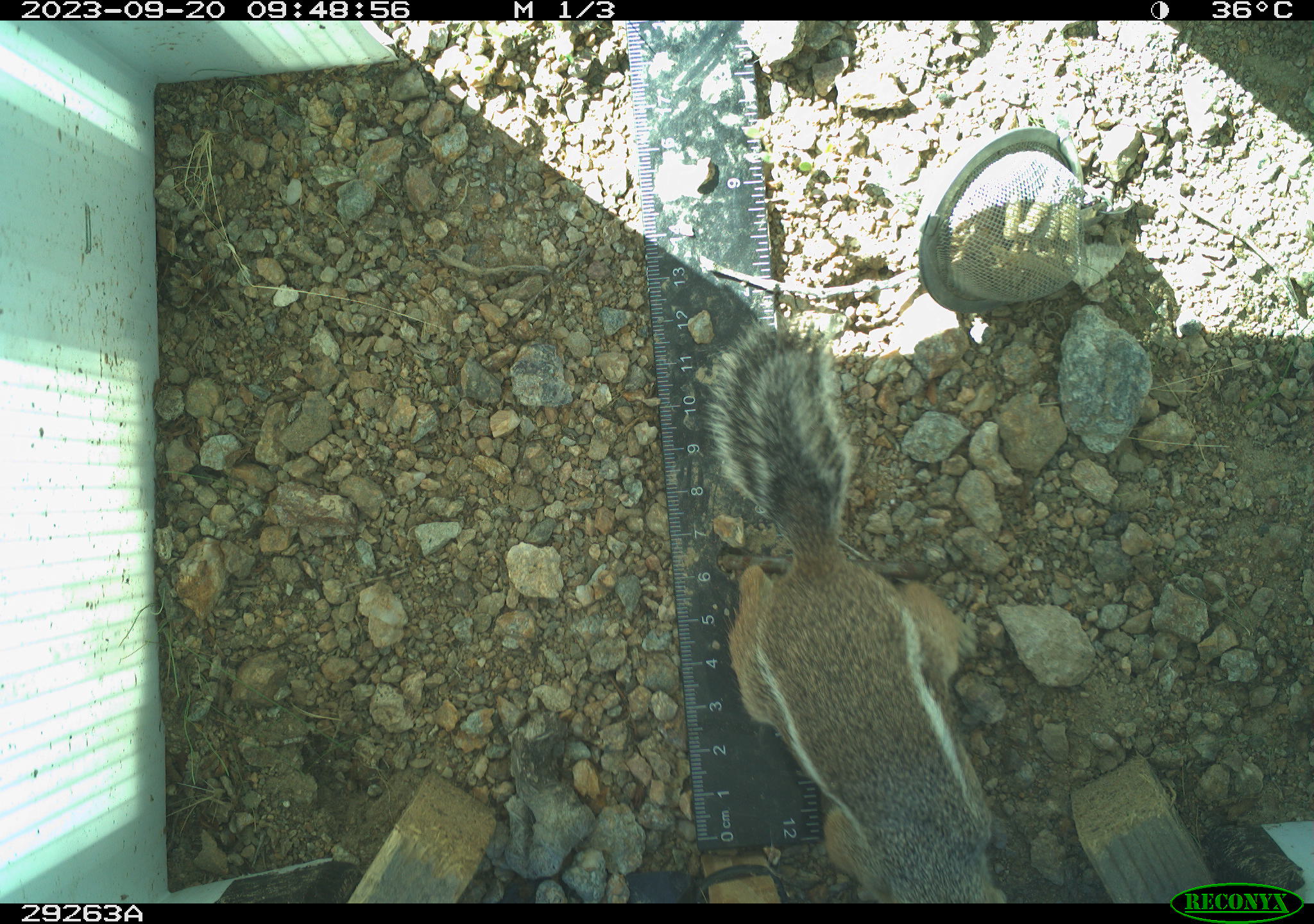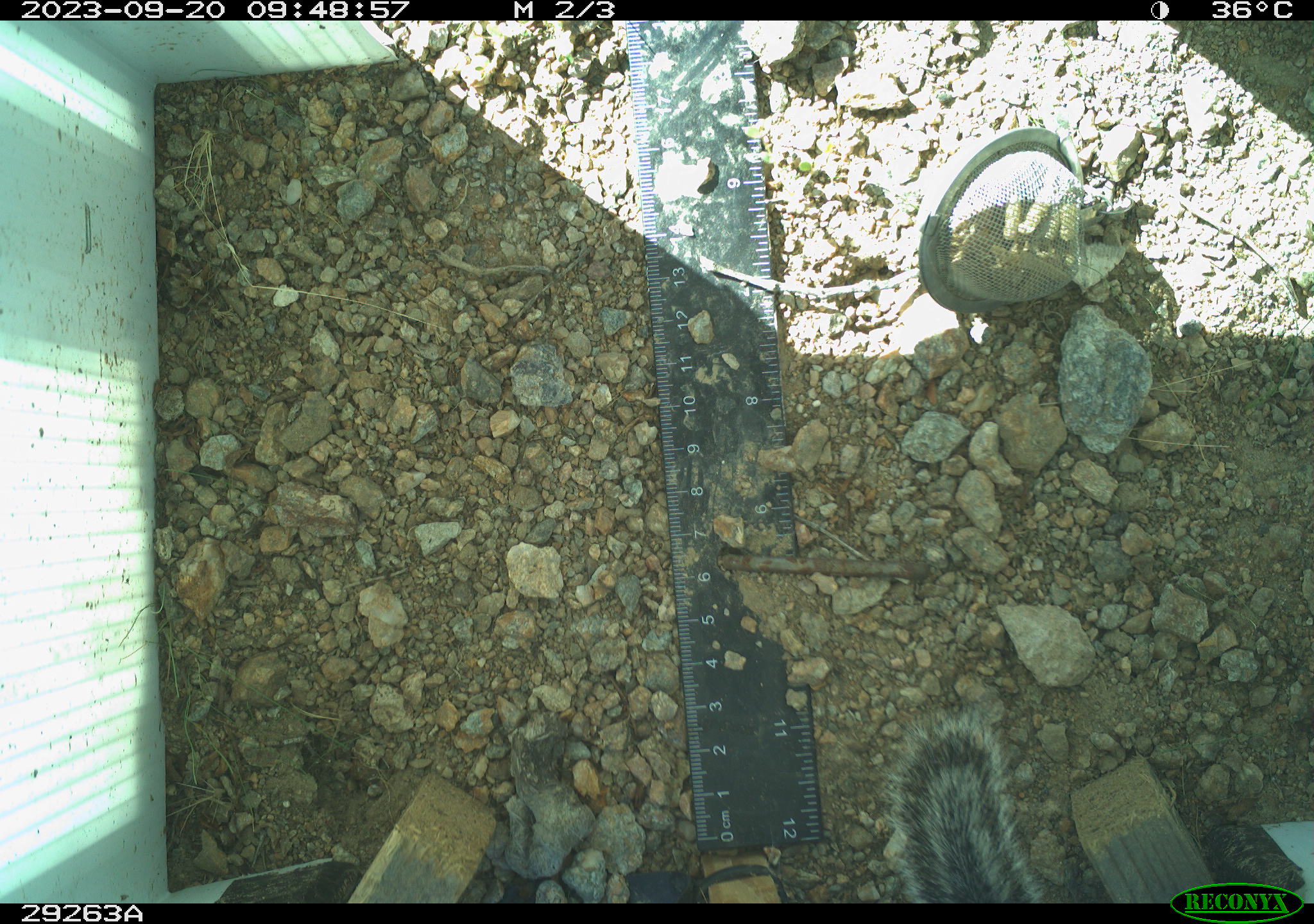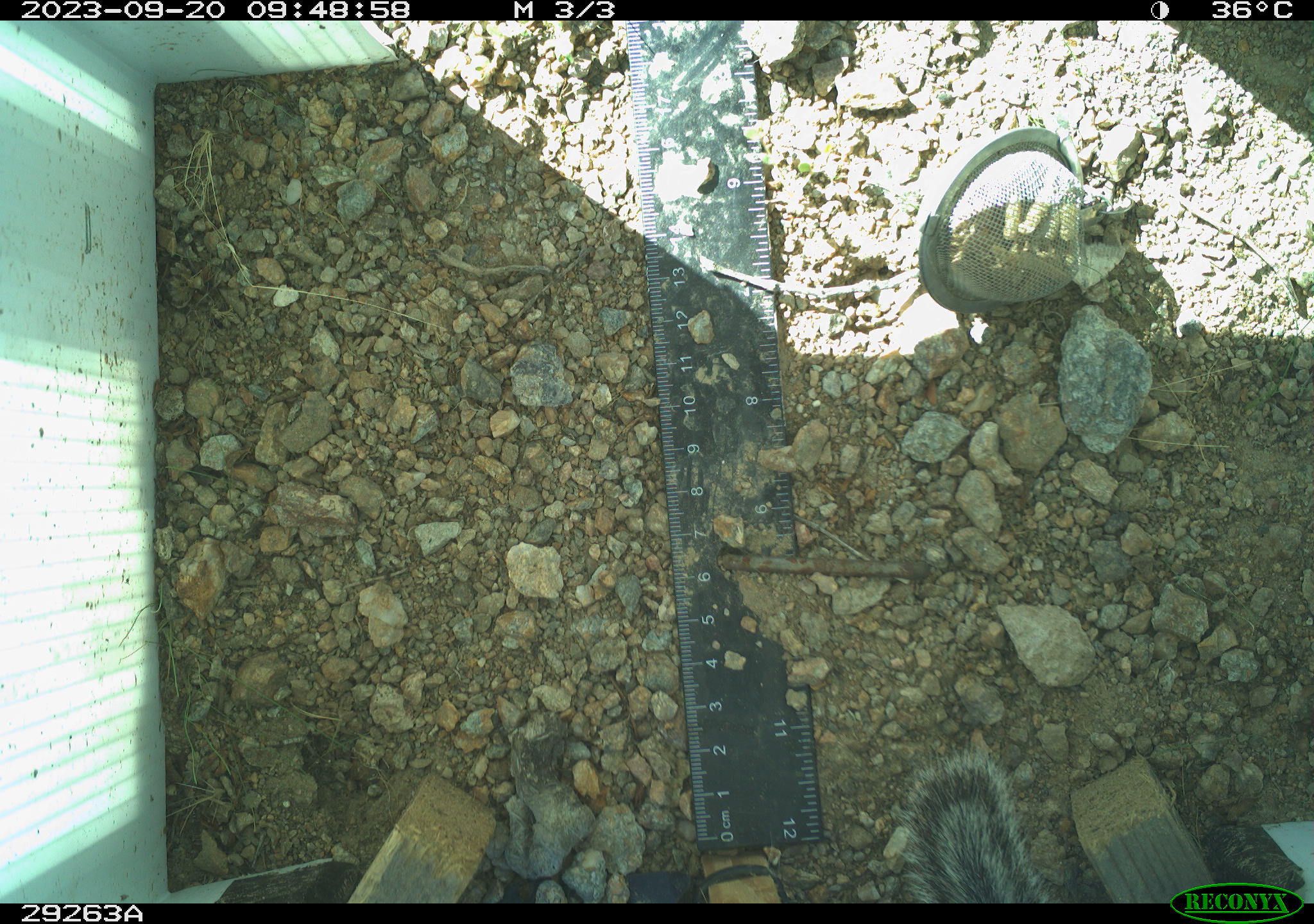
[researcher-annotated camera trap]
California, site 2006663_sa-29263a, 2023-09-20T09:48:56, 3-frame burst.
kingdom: Animalia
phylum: Chordata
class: Mammalia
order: Rodentia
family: Sciuridae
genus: Ammospermophilus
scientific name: Ammospermophilus leucurus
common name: white-tailed antelope squirrel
White-tailed antelope squirrel (Ammospermophilus leucurus).